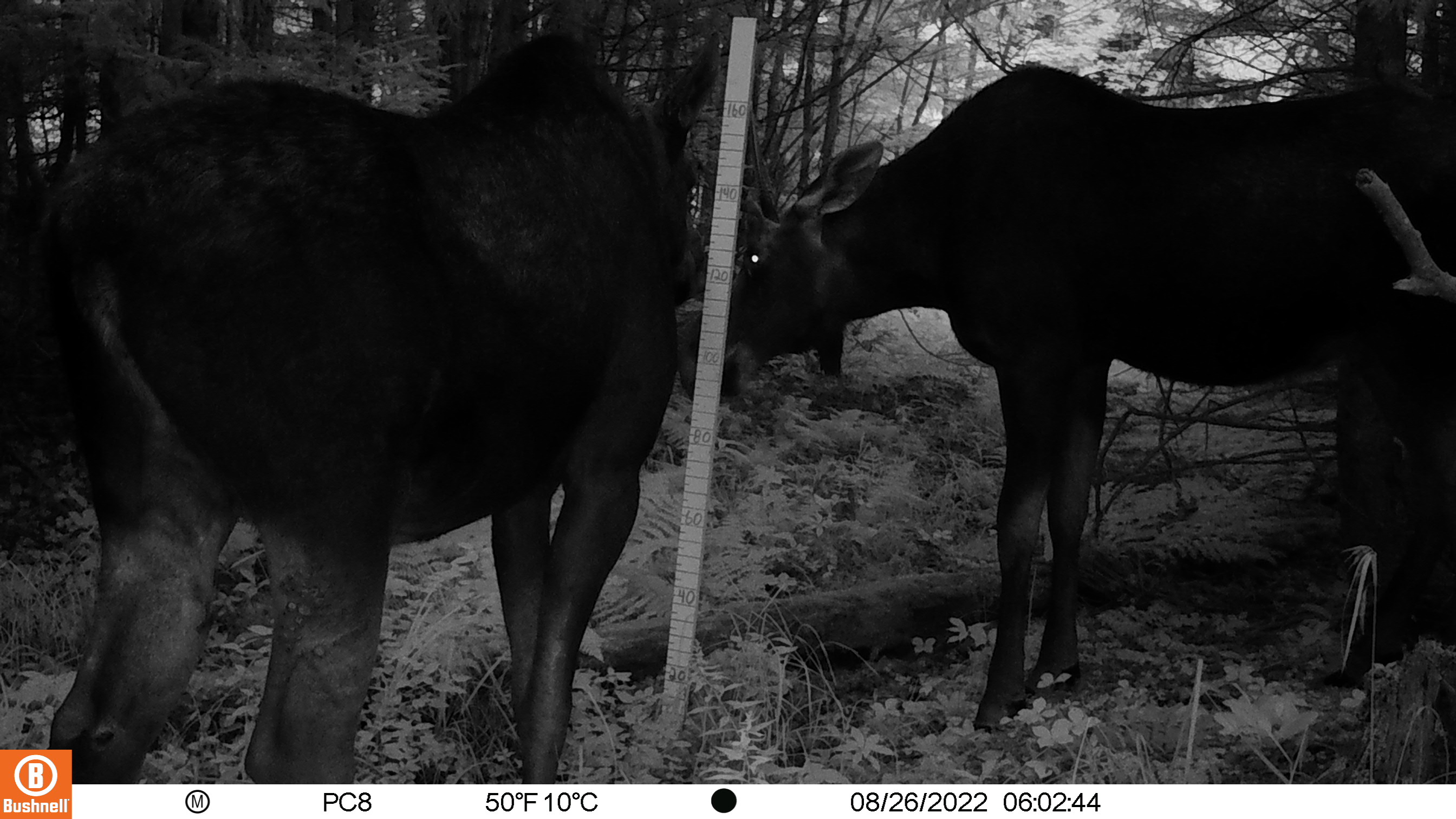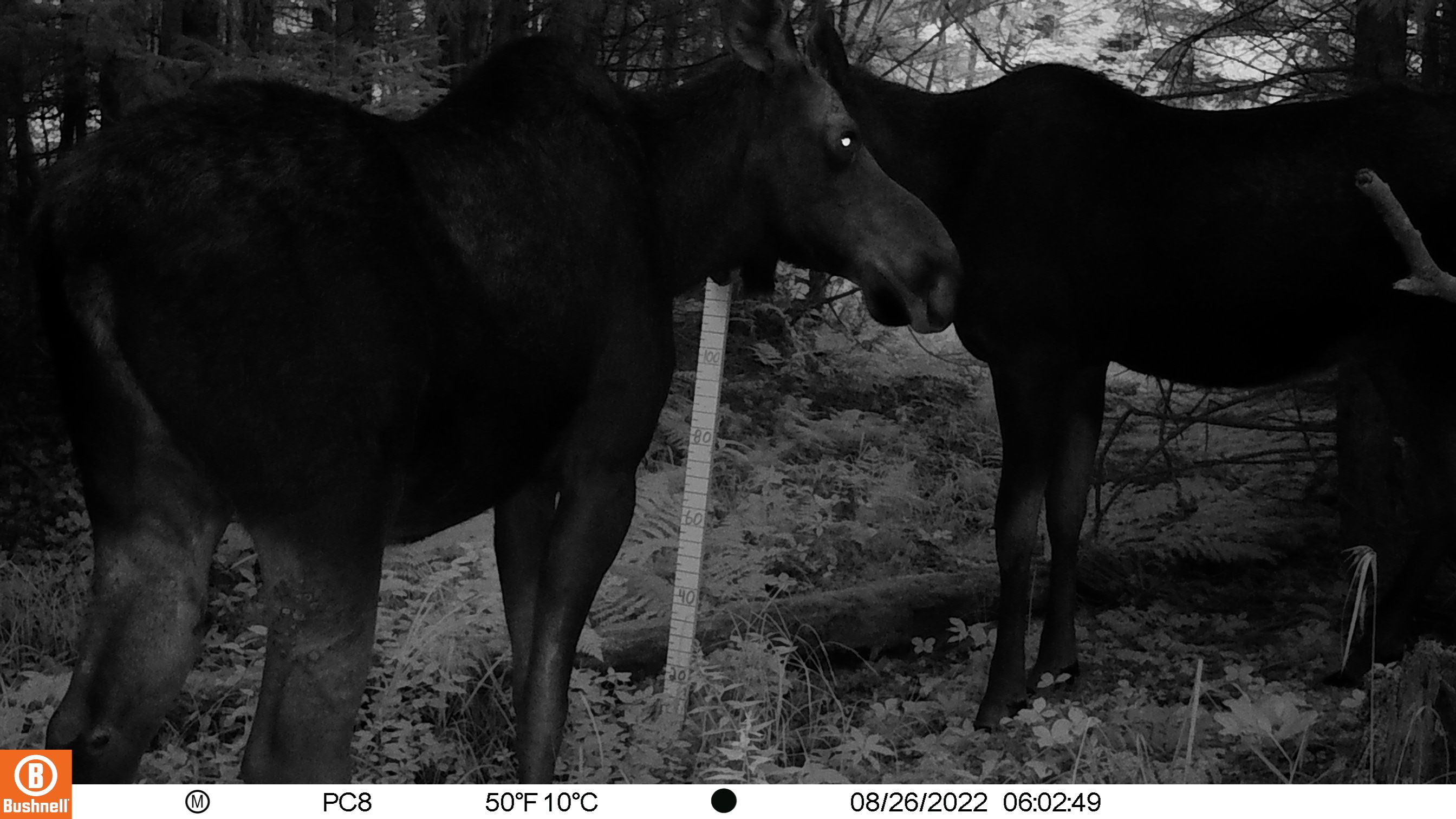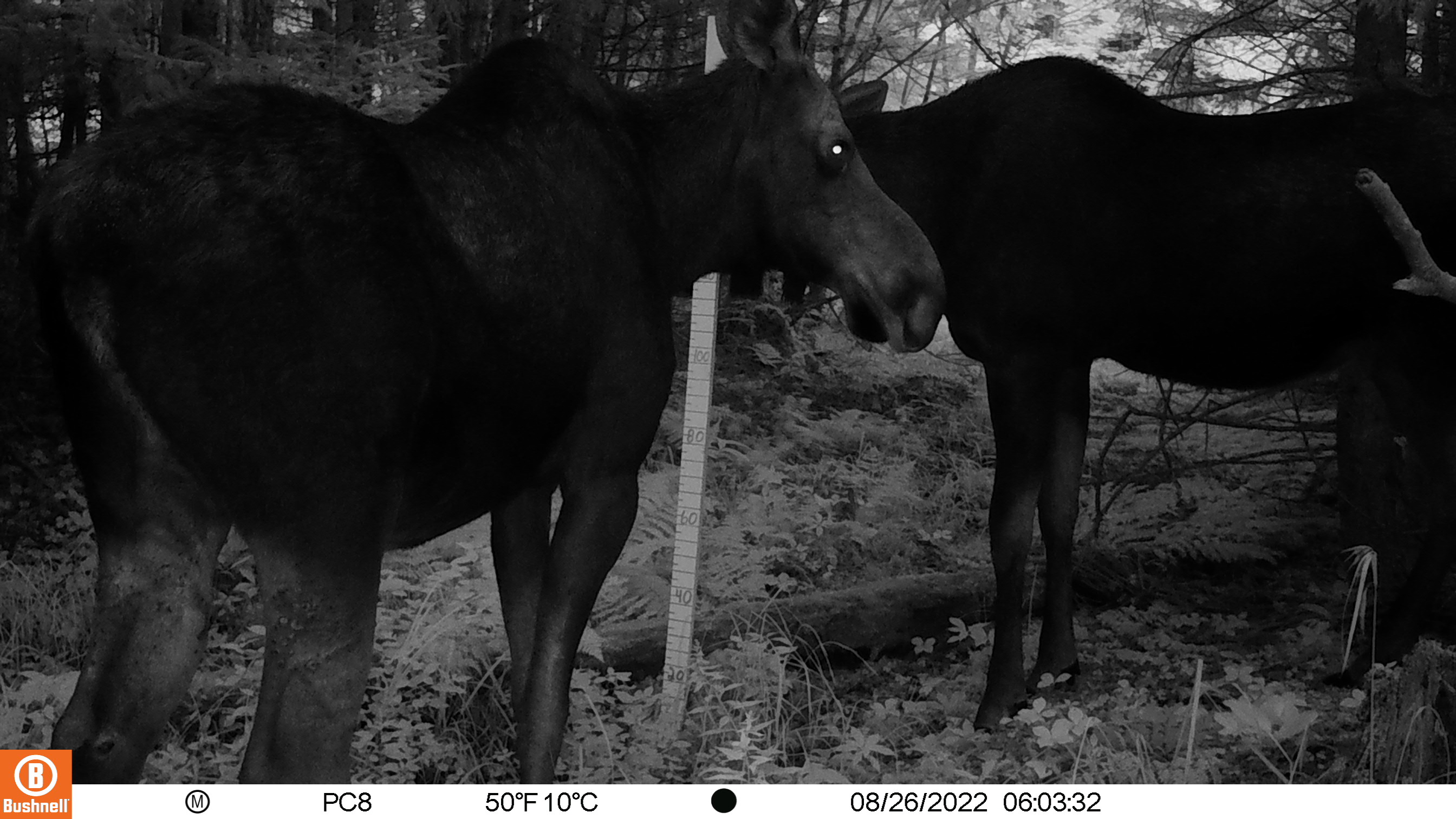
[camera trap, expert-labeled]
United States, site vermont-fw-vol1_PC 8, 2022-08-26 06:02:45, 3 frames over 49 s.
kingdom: Animalia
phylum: Chordata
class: Mammalia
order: Artiodactyla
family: Cervidae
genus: Alces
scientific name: Alces alces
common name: moose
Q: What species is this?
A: Moose (Alces alces).